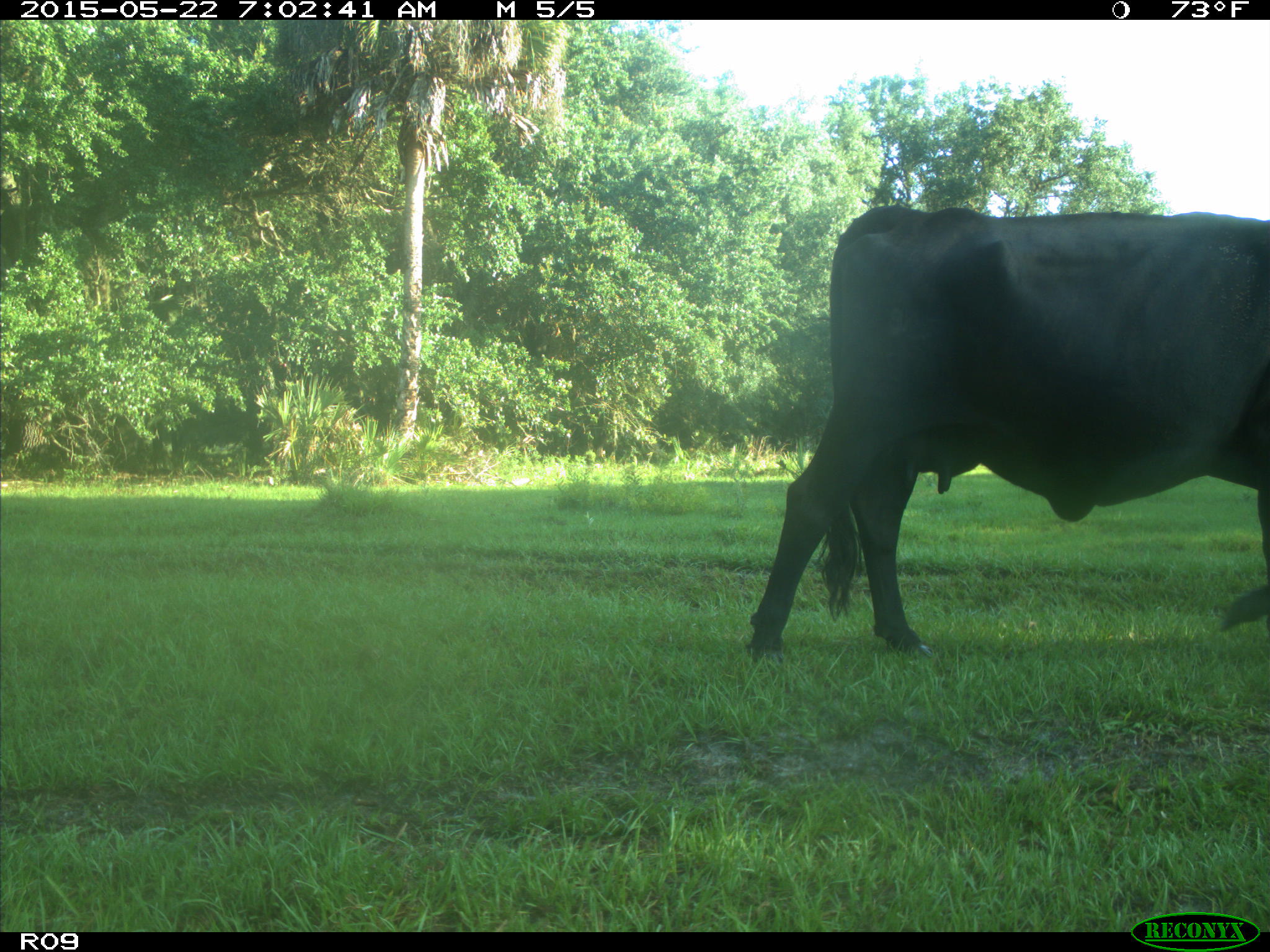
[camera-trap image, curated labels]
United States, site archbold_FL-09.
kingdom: Animalia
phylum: Chordata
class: Mammalia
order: Artiodactyla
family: Bovidae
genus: Bos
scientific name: Bos taurus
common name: domestic cow